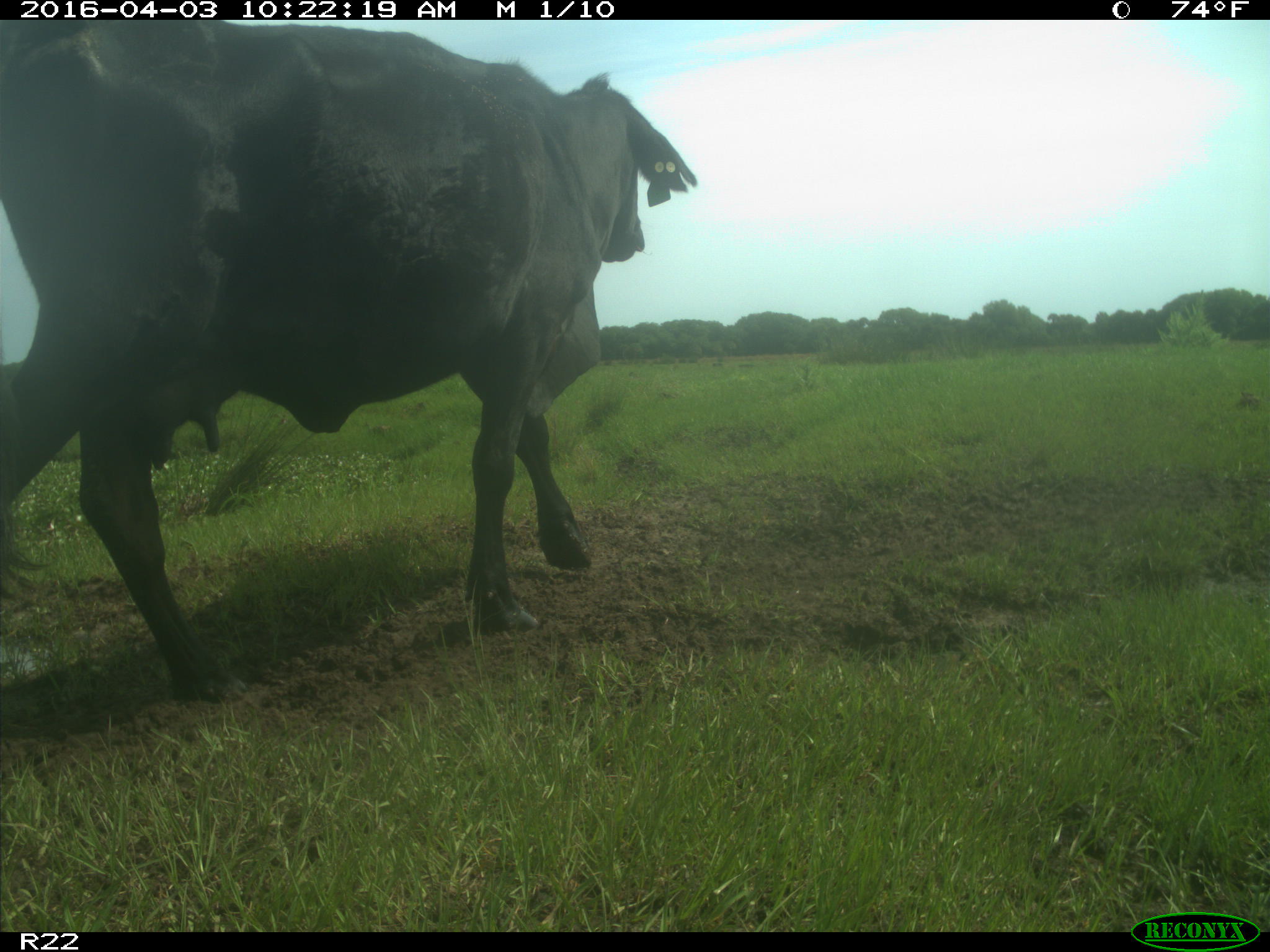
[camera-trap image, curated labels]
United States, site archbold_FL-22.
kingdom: Animalia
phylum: Chordata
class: Mammalia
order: Artiodactyla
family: Bovidae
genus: Bos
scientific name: Bos taurus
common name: domestic cow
Bos taurus (domestic cow).